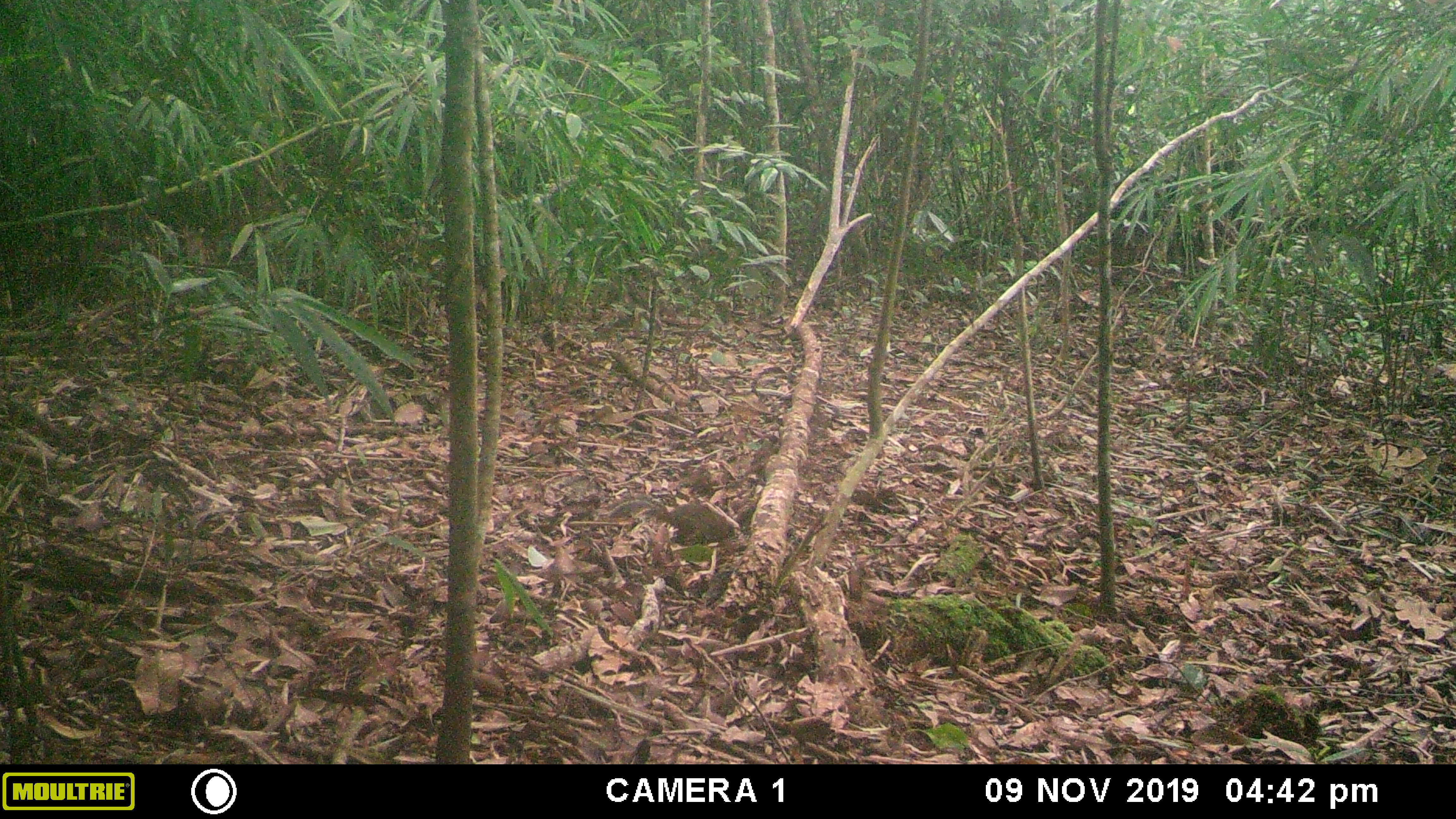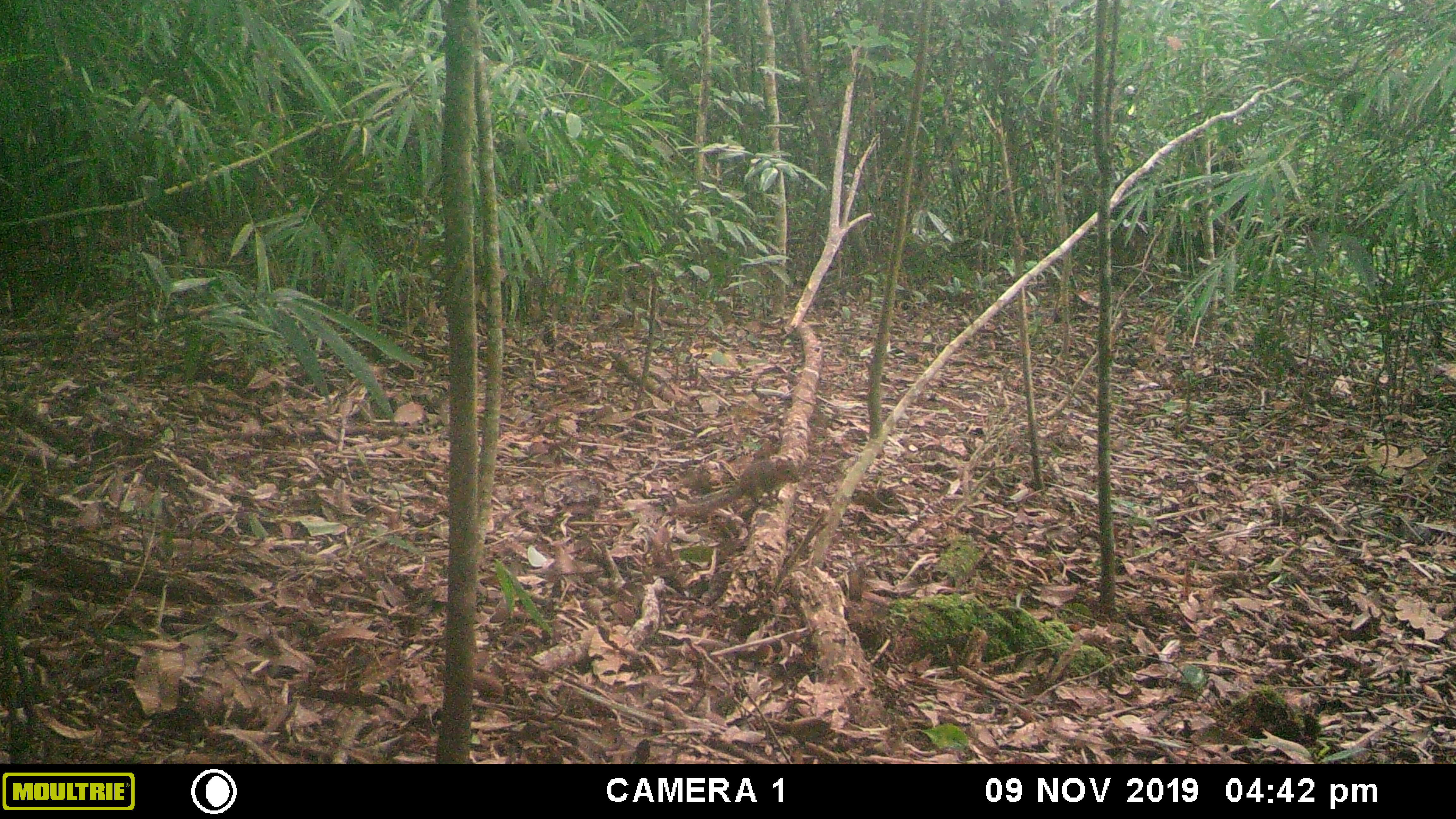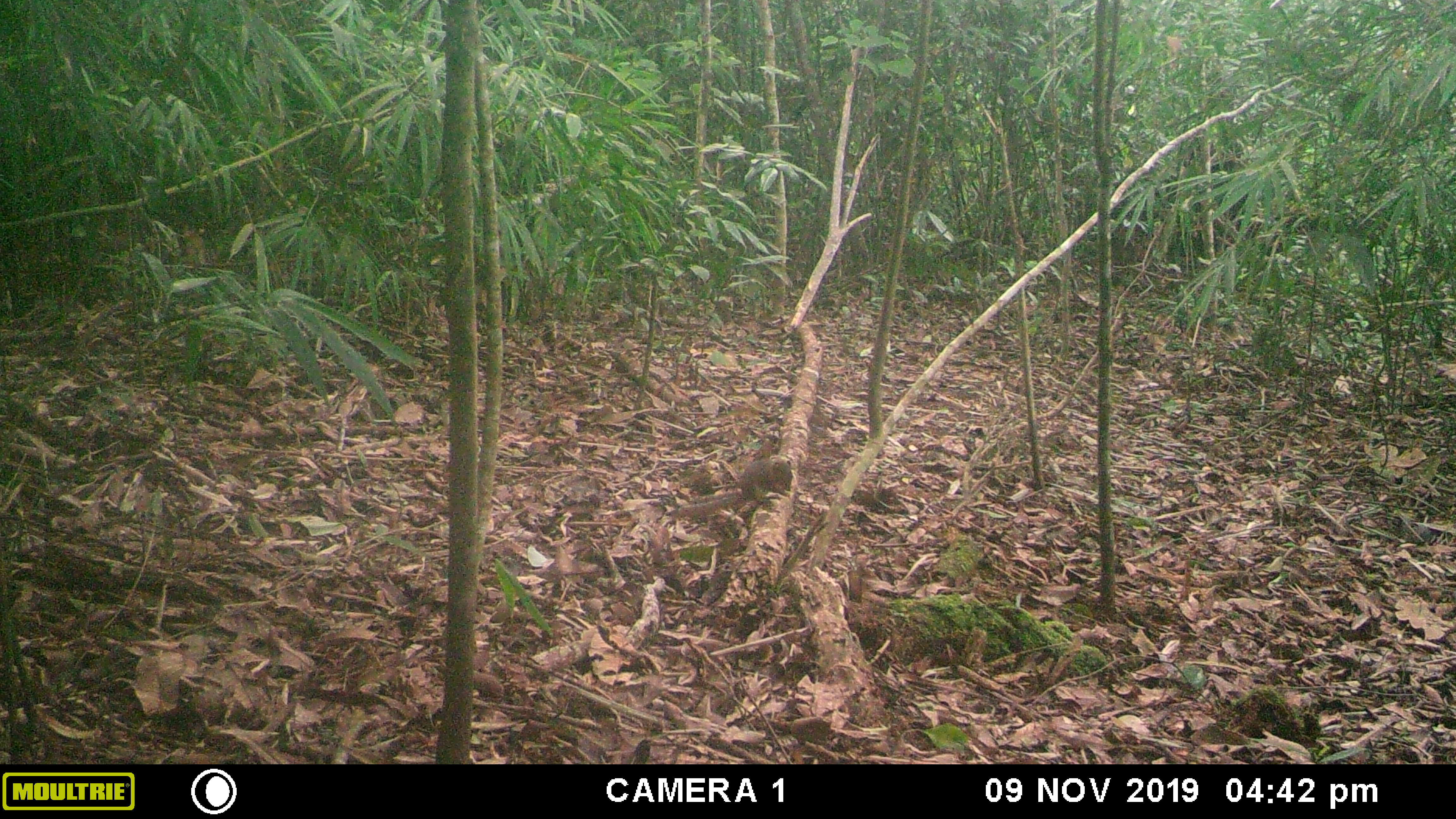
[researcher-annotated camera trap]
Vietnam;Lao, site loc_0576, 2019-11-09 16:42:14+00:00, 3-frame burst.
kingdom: Animalia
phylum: Chordata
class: Mammalia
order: Rodentia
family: Sciuridae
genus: Dremomys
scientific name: Dremomys rufigenis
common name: red-cheeked squirrel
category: red cheeked squirrel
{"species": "red cheeked squirrel (red-cheeked squirrel) (Dremomys rufigenis)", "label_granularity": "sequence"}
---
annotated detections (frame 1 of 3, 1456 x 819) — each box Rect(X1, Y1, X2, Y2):
red cheeked squirrel: Rect(606, 495, 735, 546)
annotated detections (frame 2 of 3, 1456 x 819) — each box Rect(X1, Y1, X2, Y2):
red cheeked squirrel: Rect(666, 457, 801, 517)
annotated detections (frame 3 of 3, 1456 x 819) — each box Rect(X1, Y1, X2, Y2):
red cheeked squirrel: Rect(670, 459, 793, 518)